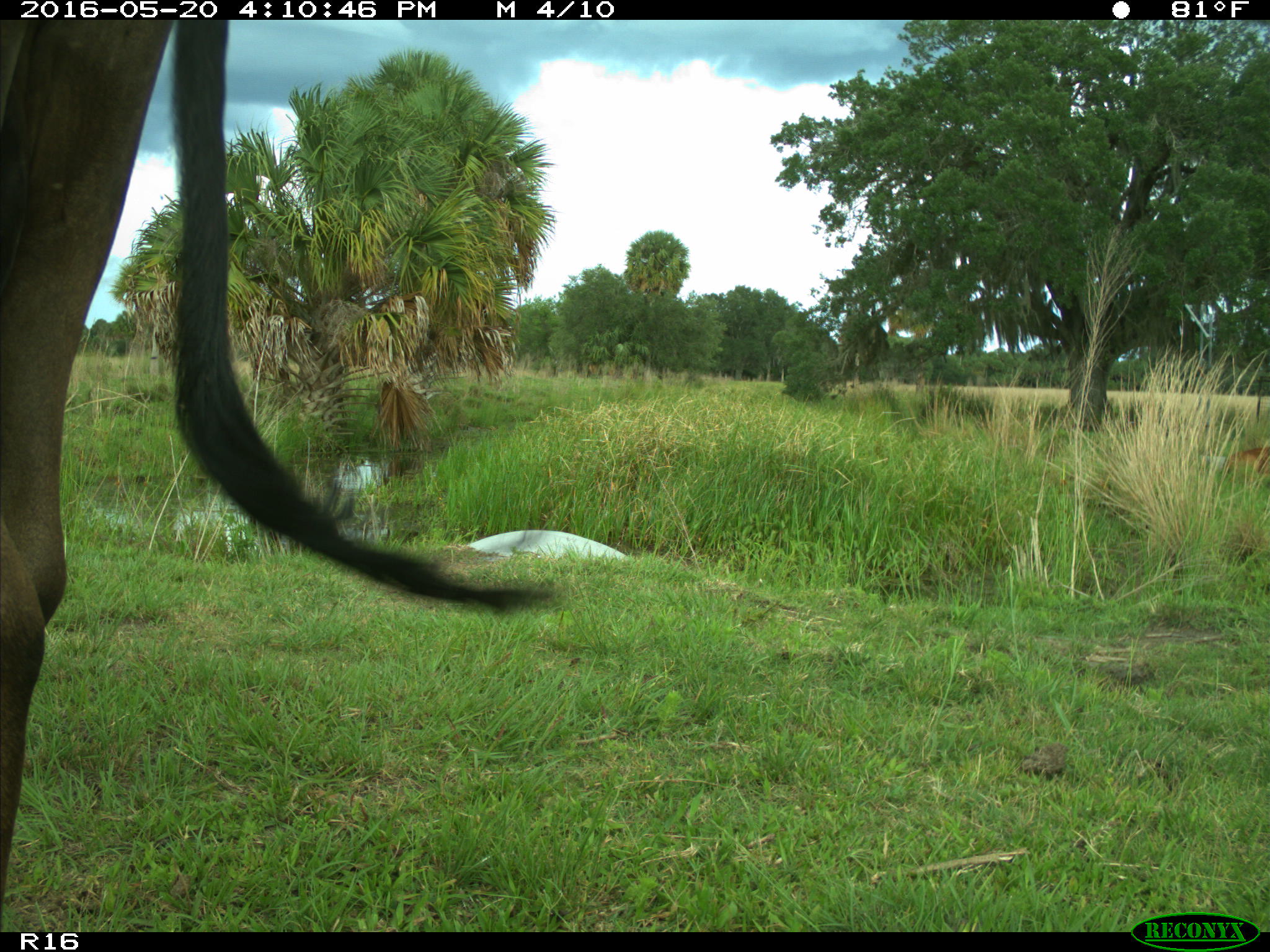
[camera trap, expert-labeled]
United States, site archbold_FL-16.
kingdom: Animalia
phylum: Chordata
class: Mammalia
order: Artiodactyla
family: Bovidae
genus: Bos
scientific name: Bos taurus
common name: domestic cow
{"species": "Bos taurus (domestic cow)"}